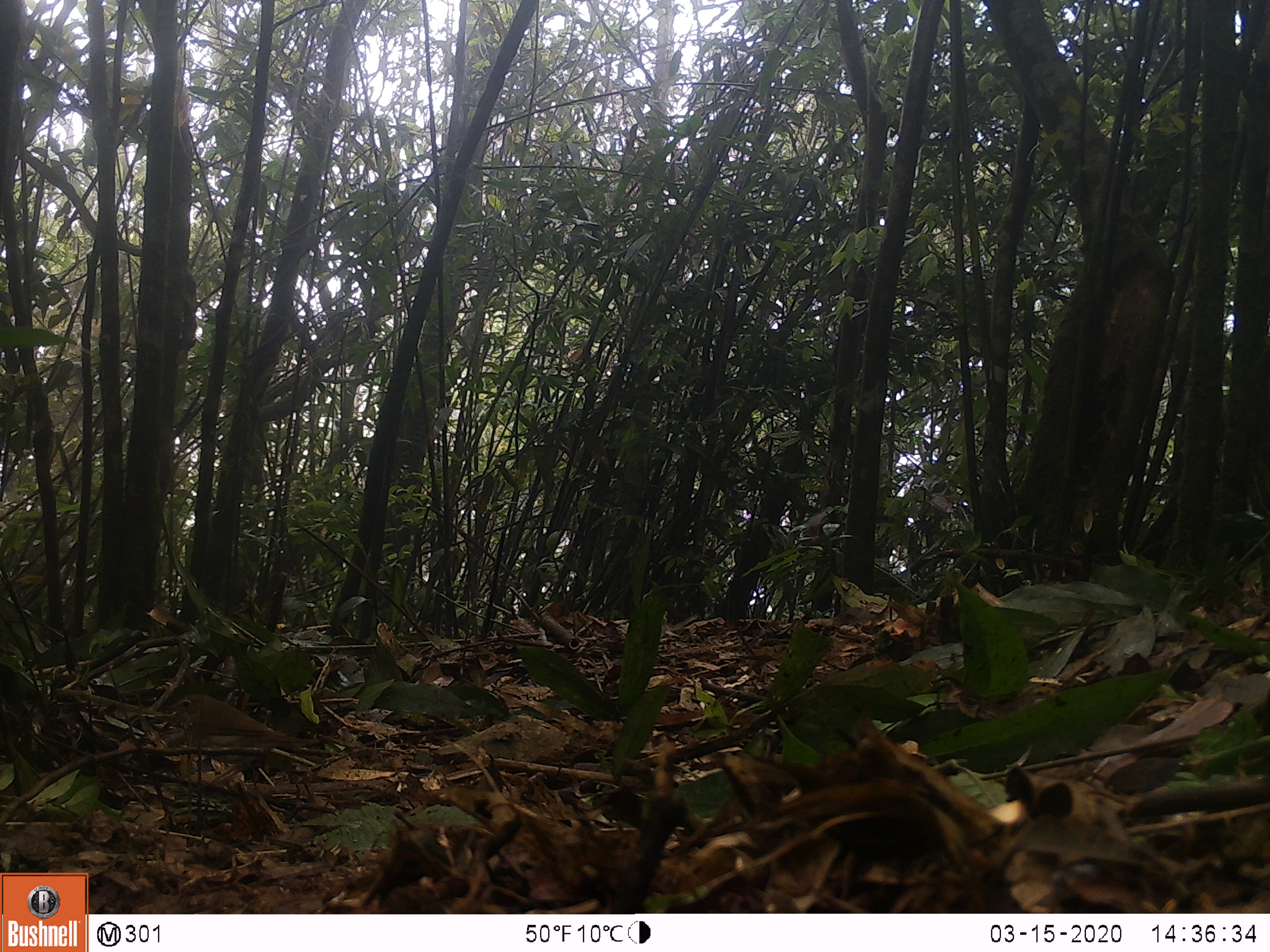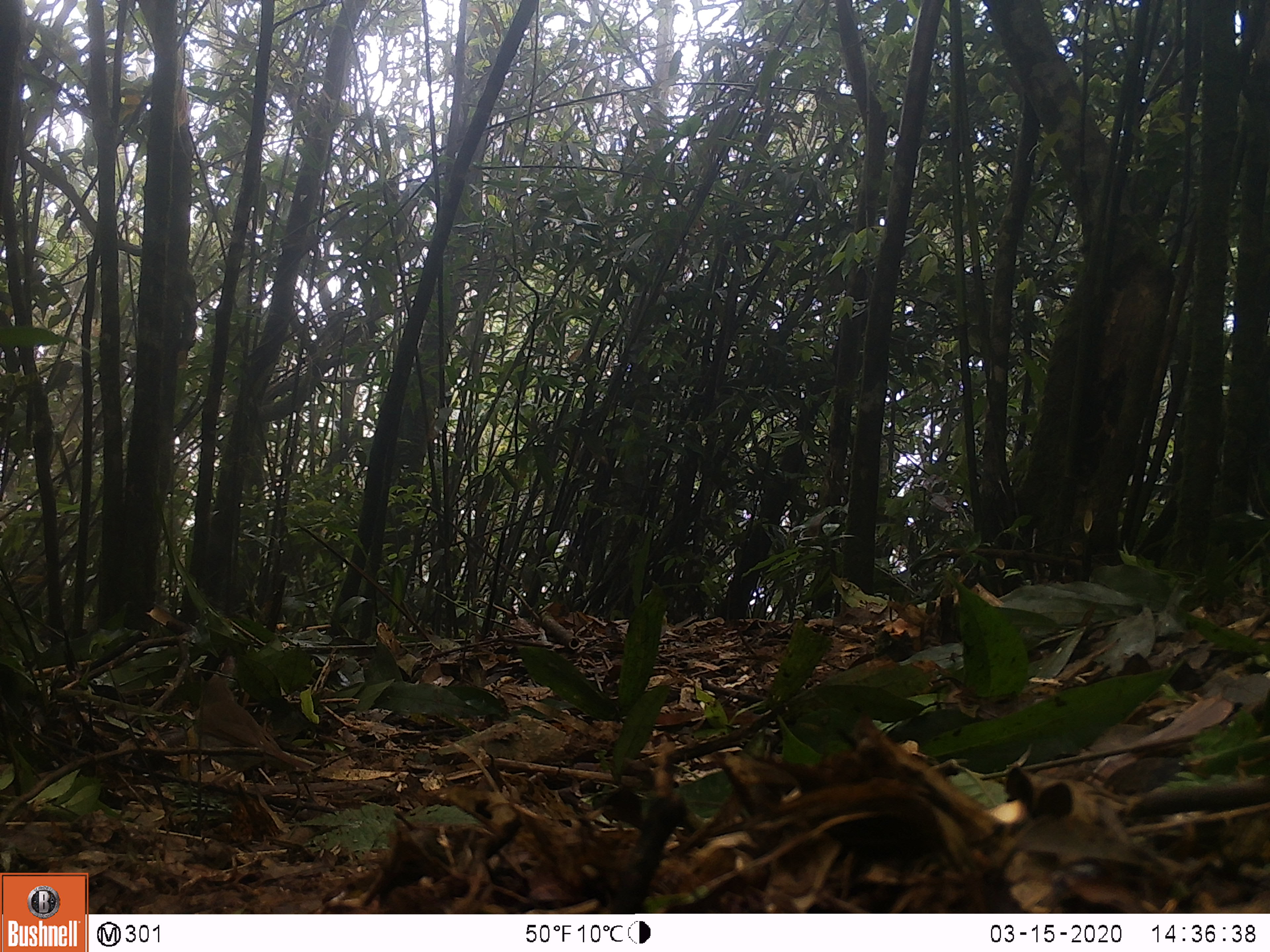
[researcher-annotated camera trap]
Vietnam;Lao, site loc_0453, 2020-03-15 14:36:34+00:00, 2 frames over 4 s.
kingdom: Animalia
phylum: Chordata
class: Aves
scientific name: Aves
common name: bird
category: unidentified bird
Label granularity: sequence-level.